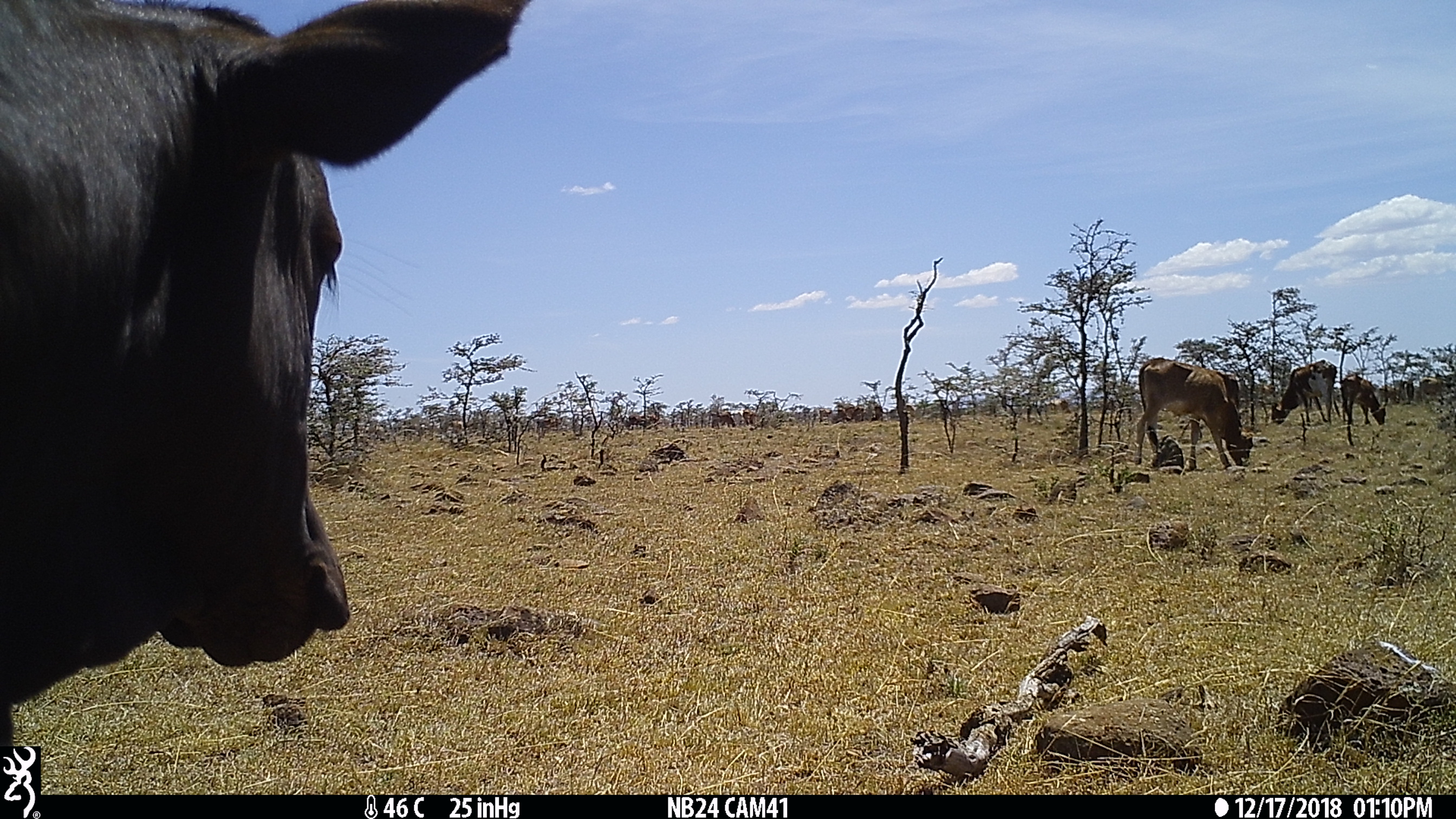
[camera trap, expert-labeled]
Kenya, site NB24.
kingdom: Animalia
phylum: Chordata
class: Mammalia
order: Artiodactyla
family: Bovidae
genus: Bos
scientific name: Bos taurus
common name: cattle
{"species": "cattle (Bos taurus)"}